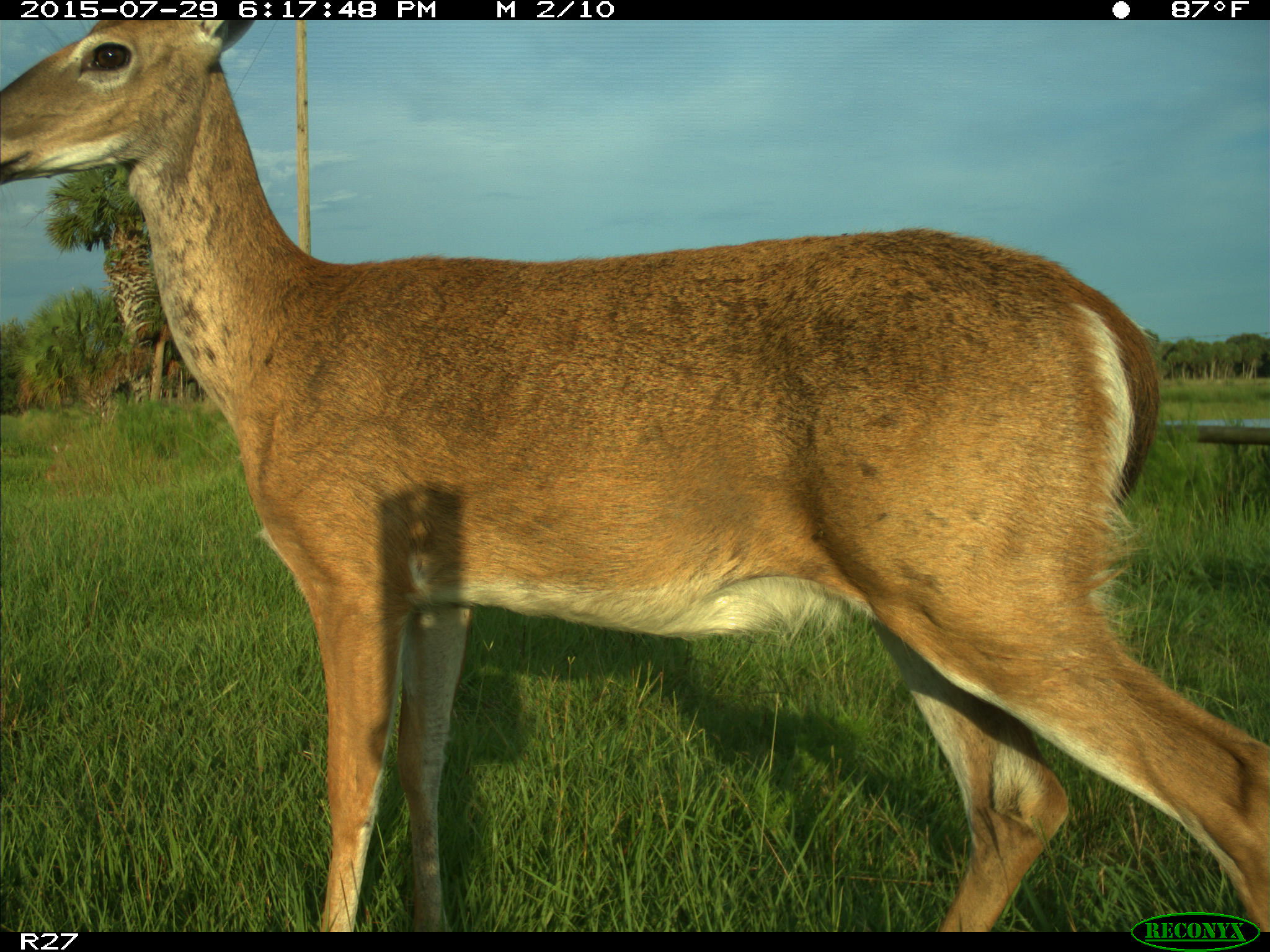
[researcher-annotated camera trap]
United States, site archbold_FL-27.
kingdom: Animalia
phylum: Chordata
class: Mammalia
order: Artiodactyla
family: Cervidae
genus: Odocoileus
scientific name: Odocoileus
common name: deer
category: unidentified deer